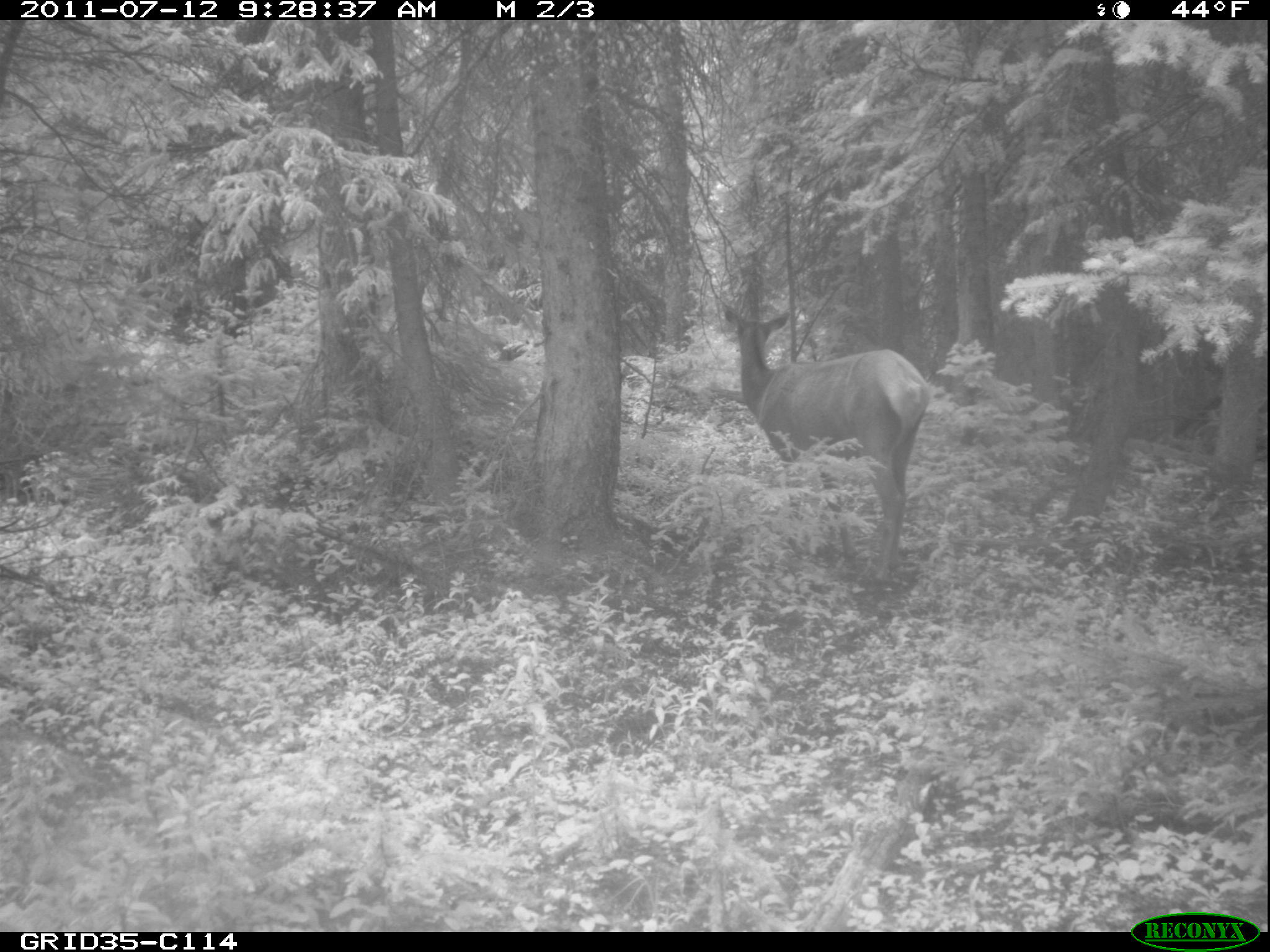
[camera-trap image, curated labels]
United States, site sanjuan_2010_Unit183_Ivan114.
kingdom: Animalia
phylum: Chordata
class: Mammalia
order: Artiodactyla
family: Cervidae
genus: Cervus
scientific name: Cervus elaphus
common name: red deer